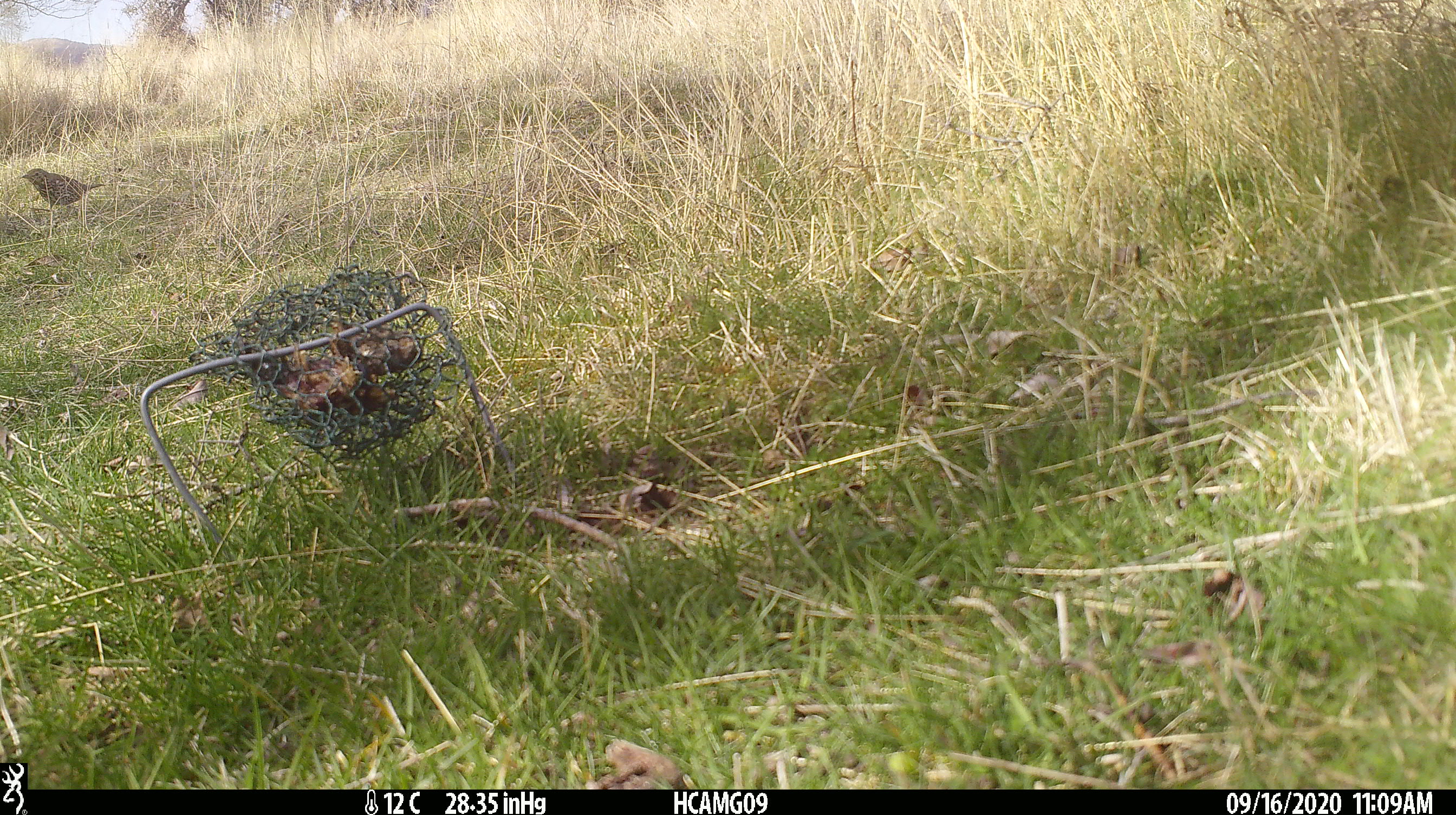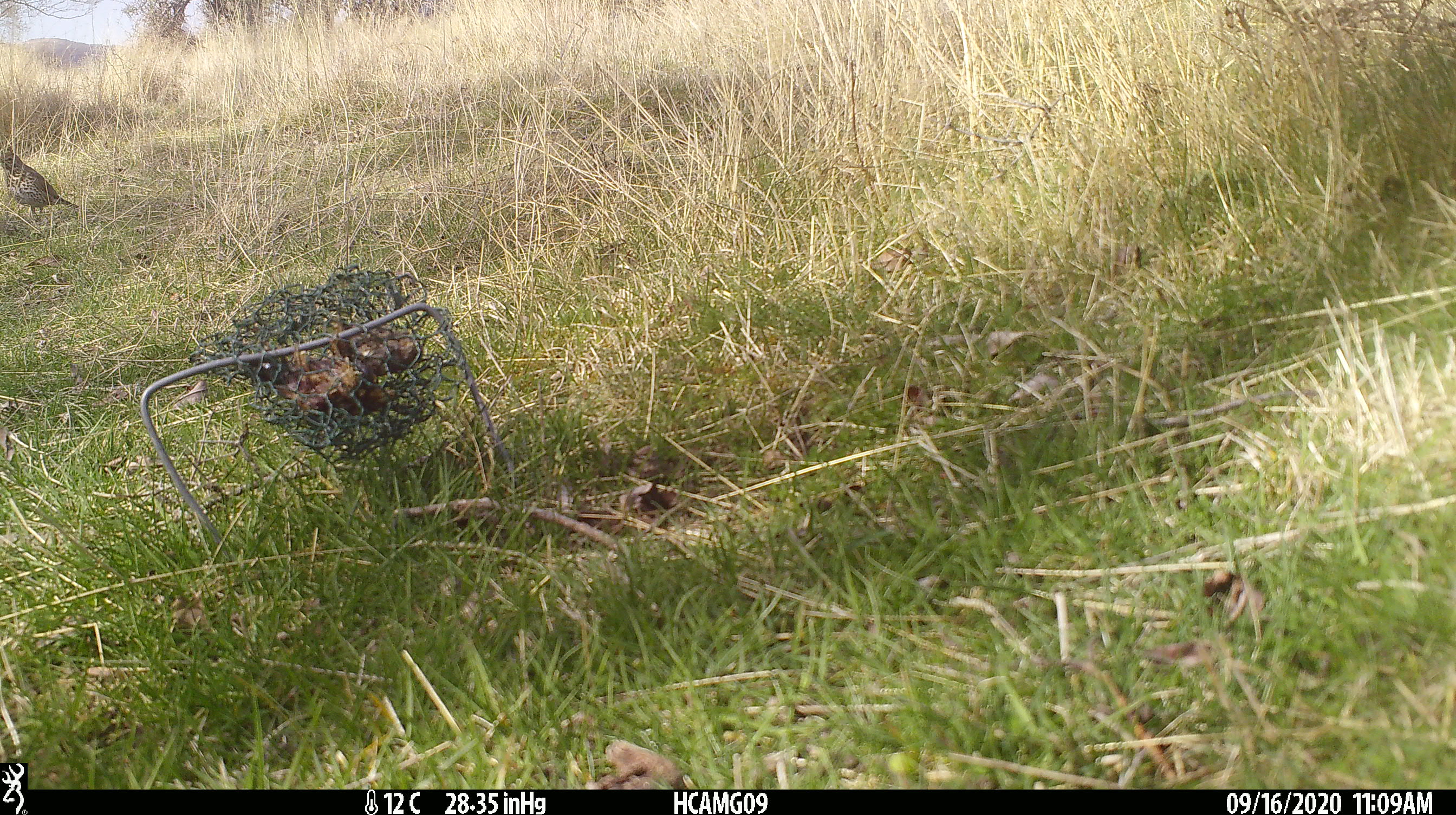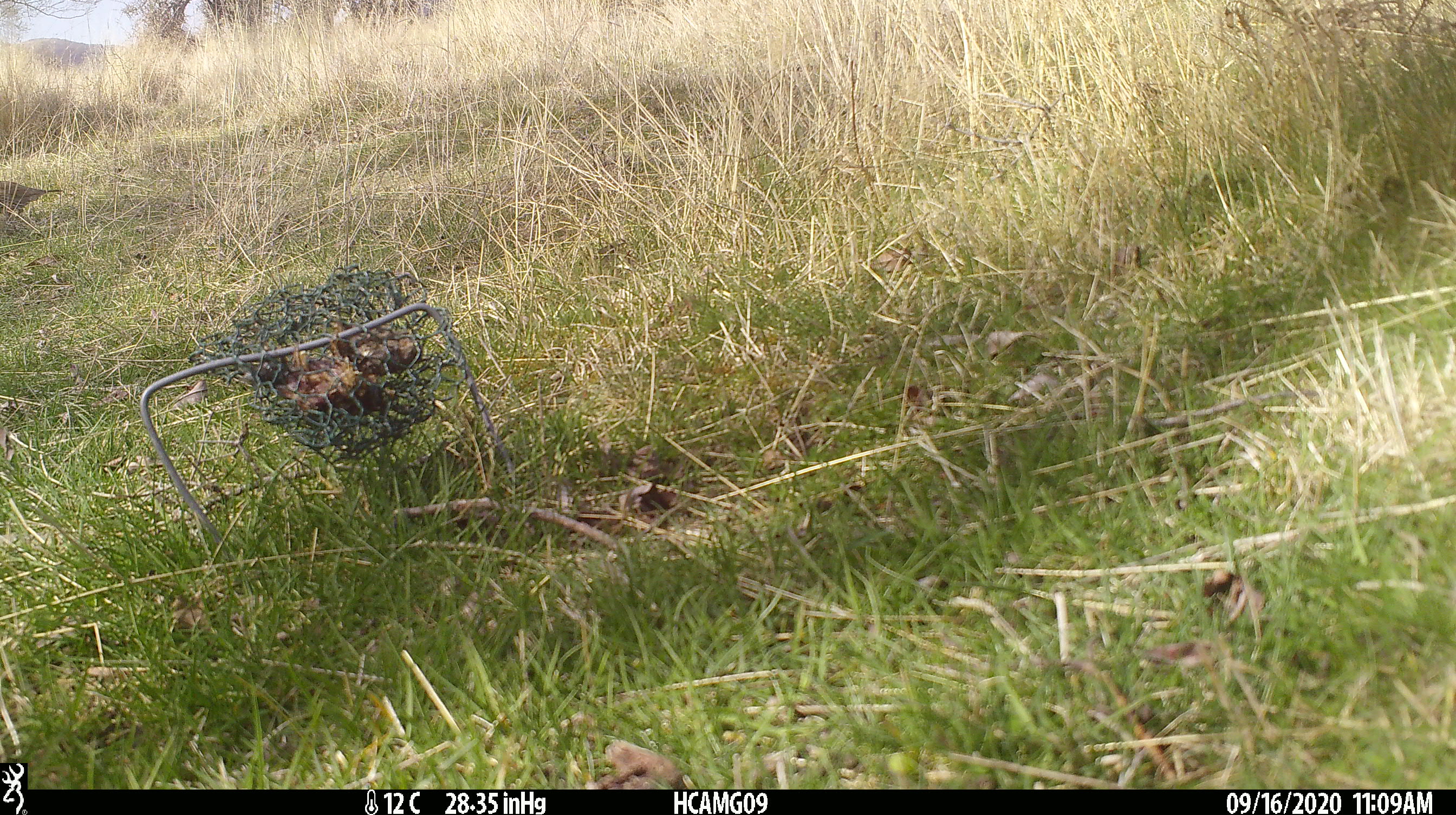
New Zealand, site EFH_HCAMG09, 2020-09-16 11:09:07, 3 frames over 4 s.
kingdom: Animalia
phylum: Chordata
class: Aves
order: Passeriformes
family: Turdidae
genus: Turdus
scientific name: Turdus philomelos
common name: song thrush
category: thrush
Thrush (song thrush) (Turdus philomelos).